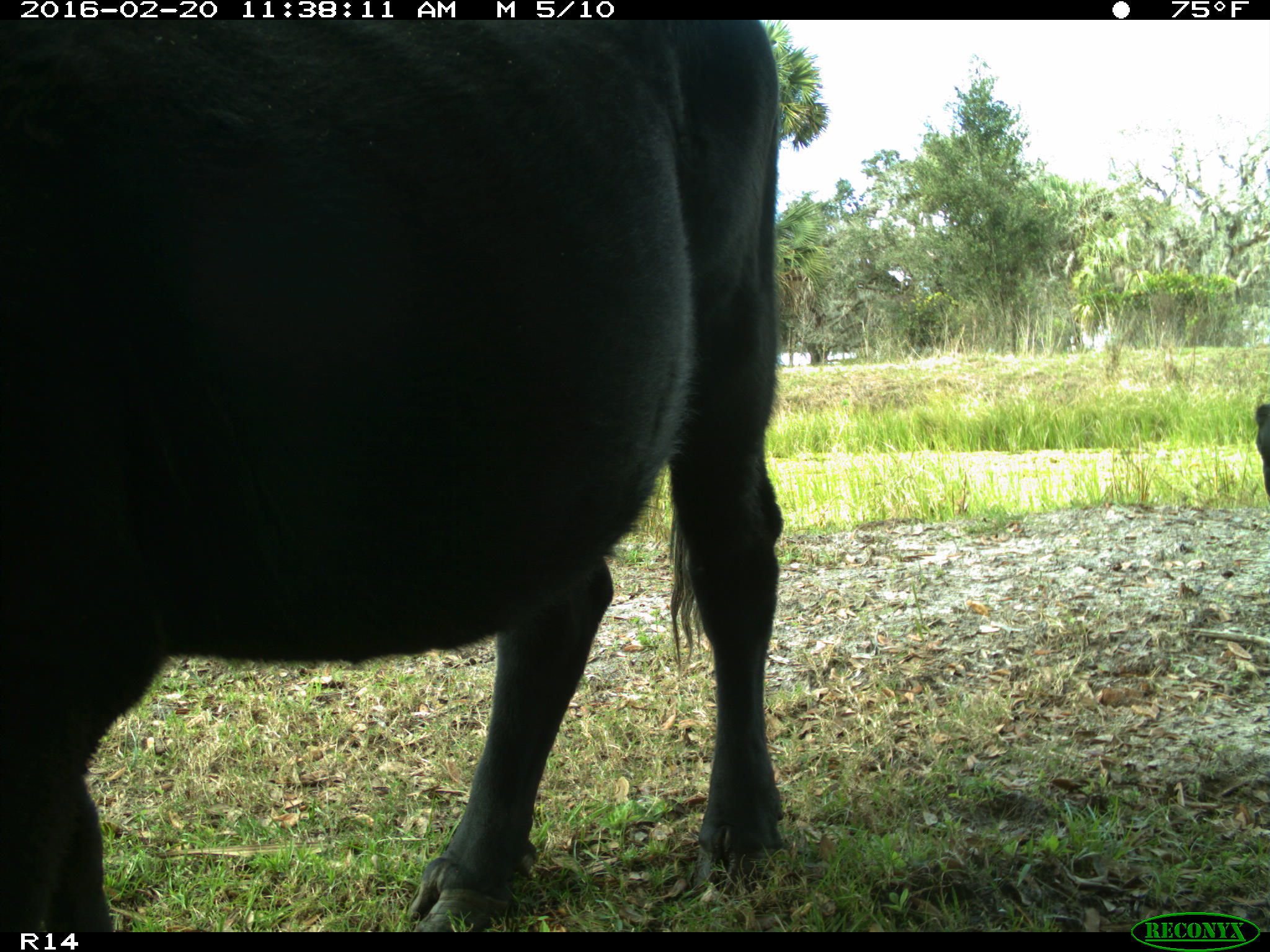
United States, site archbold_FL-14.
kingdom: Animalia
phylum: Chordata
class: Mammalia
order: Artiodactyla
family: Bovidae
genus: Bos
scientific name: Bos taurus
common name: domestic cow